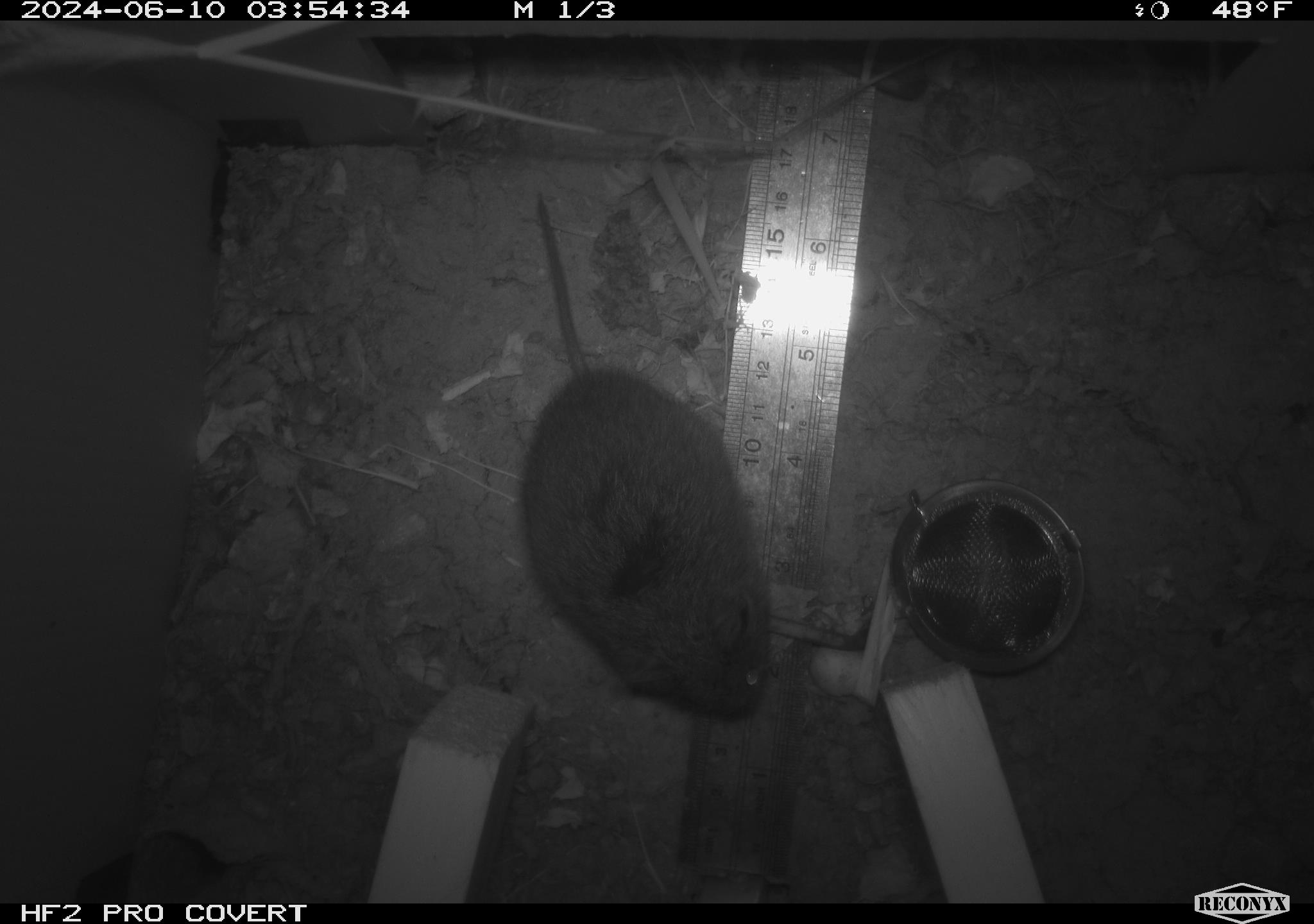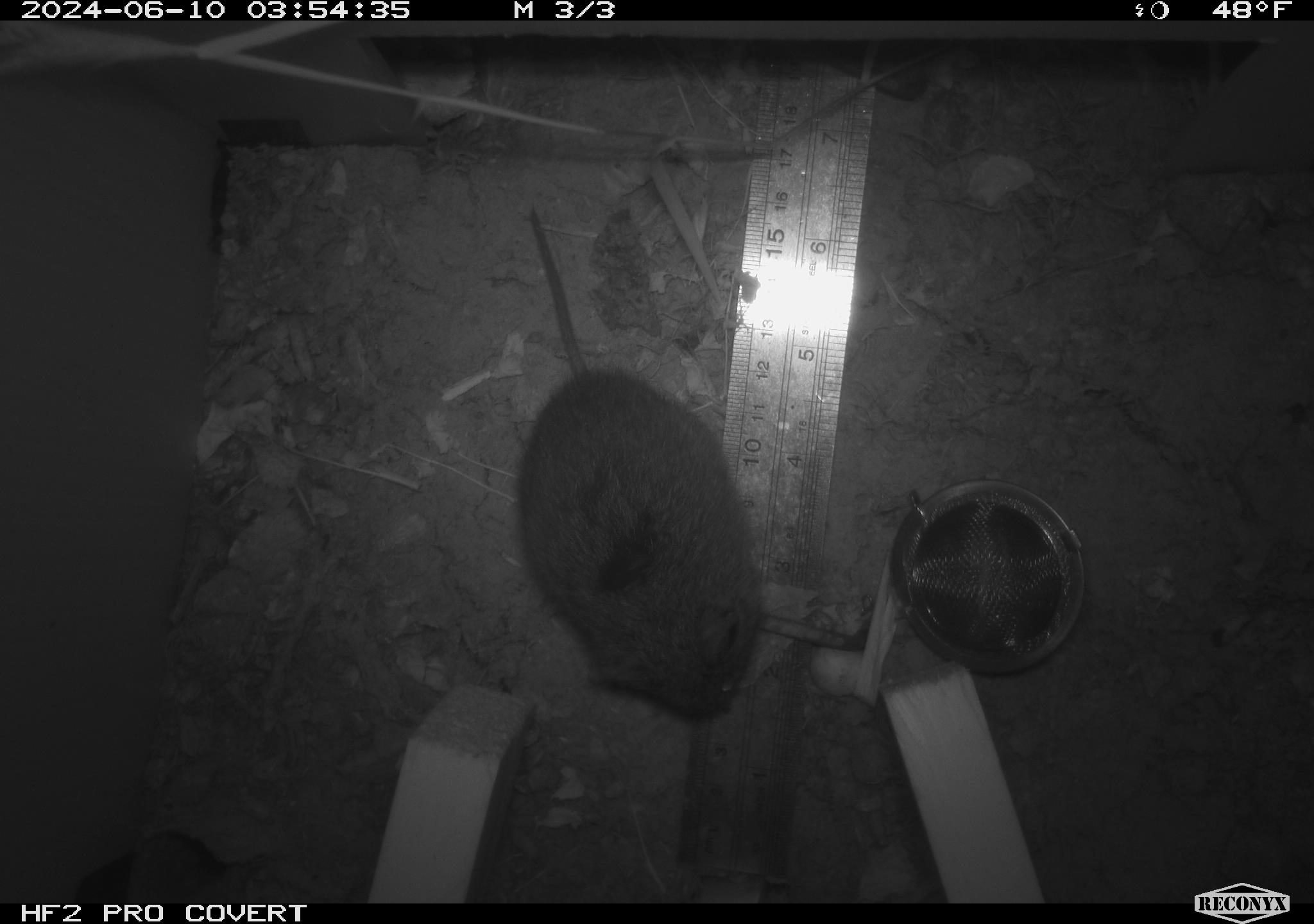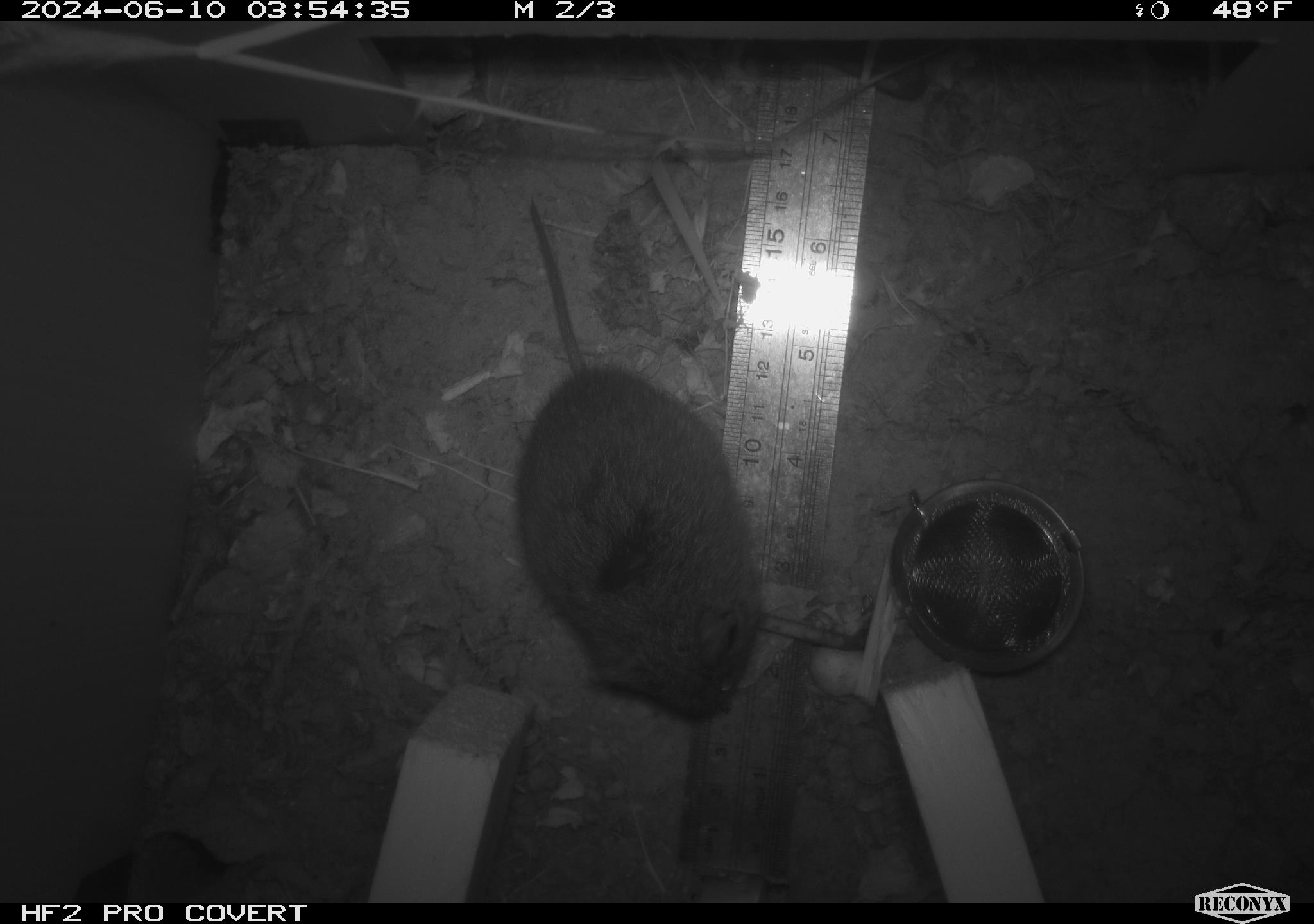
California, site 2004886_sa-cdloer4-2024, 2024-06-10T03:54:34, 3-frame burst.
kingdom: Animalia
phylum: Chordata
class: Mammalia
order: Rodentia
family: Cricetidae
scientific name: Arvicolinae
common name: voles, lemmings, and muskrats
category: arvicolinae subfamily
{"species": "arvicolinae subfamily (voles, lemmings, and muskrats) (Arvicolinae)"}